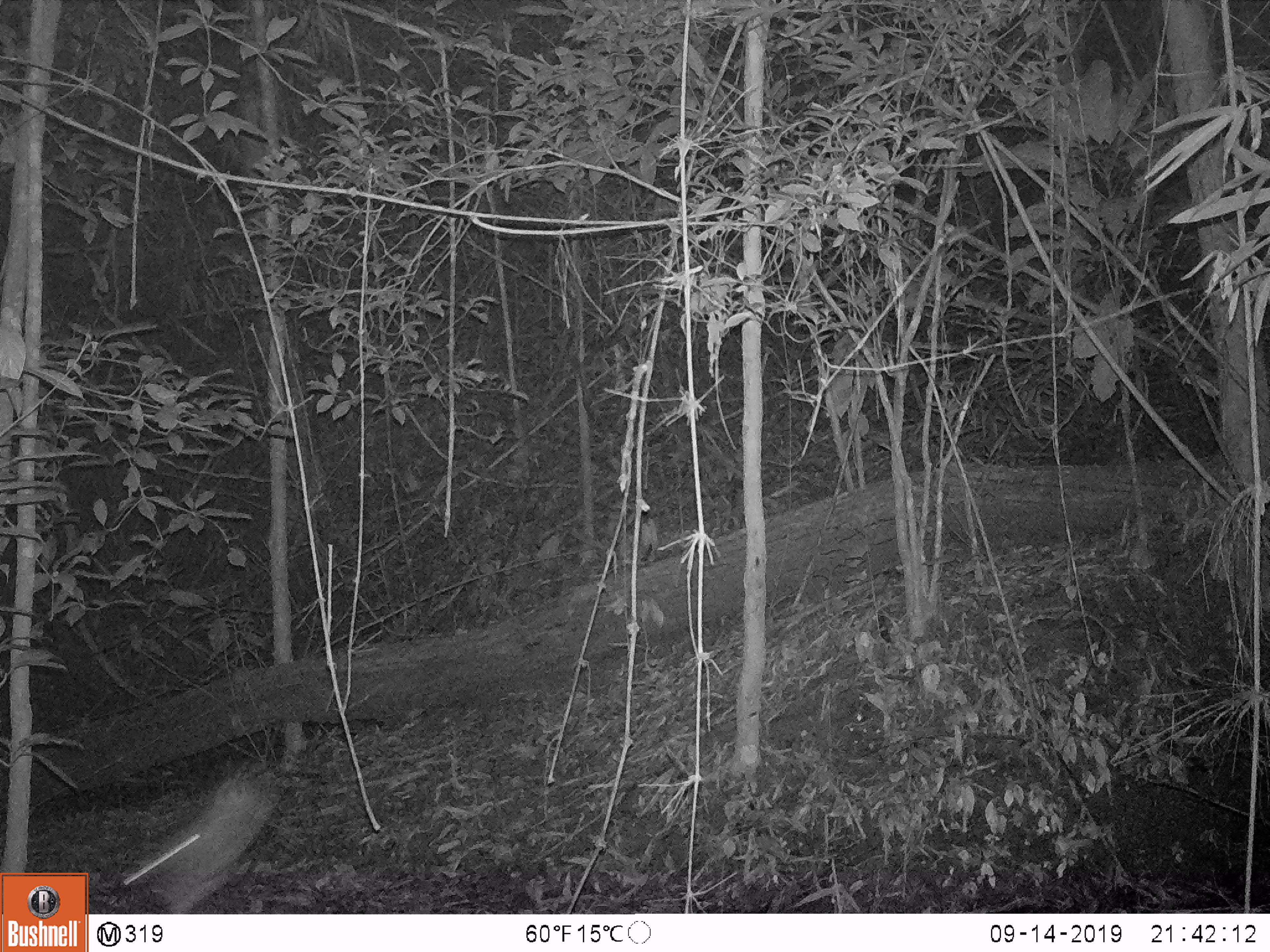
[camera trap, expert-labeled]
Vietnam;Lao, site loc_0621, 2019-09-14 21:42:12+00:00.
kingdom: Animalia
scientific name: Animalia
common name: animal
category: unidentified animal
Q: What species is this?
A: Unidentified animal (animal) (Animalia).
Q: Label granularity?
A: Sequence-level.